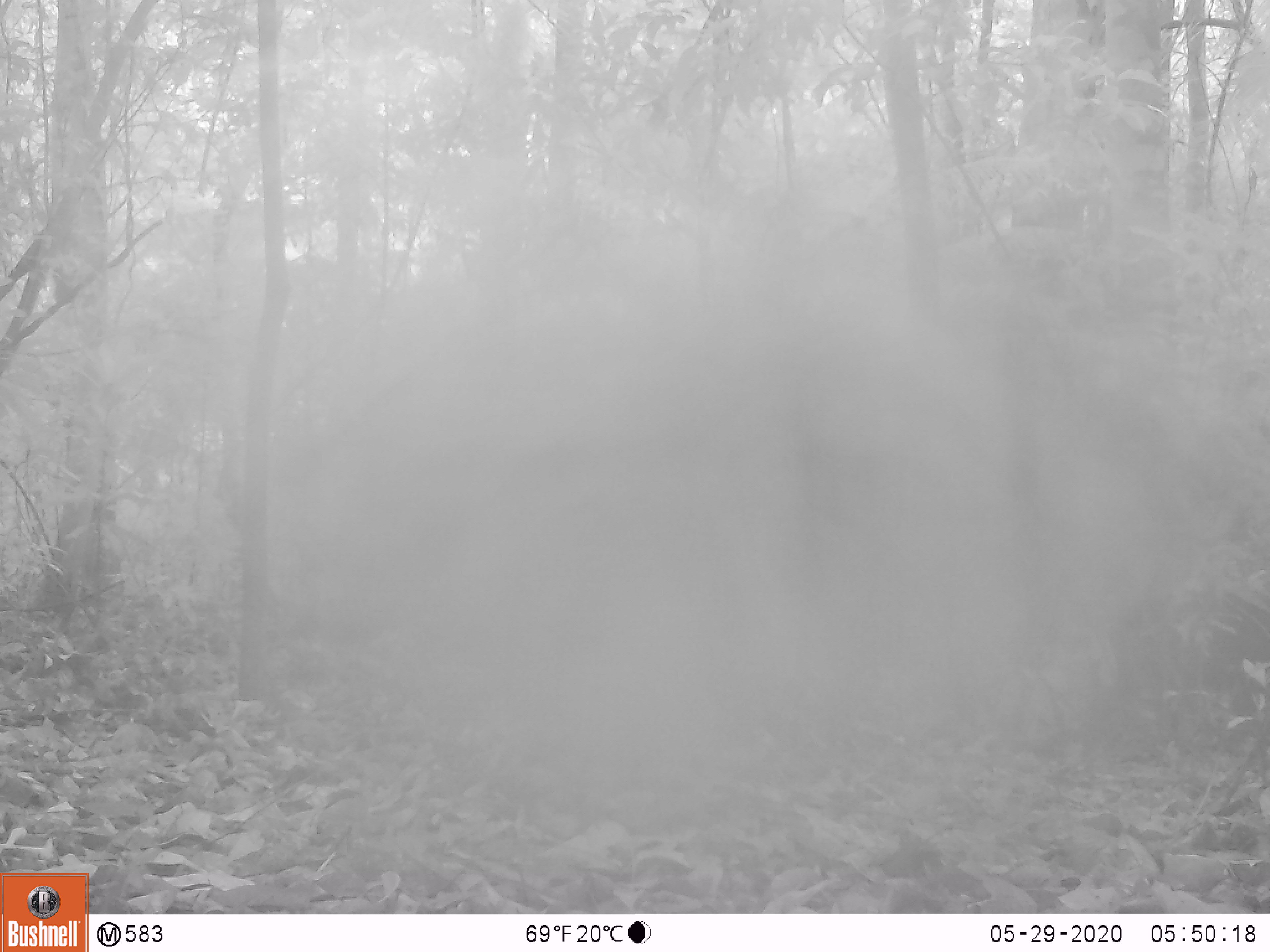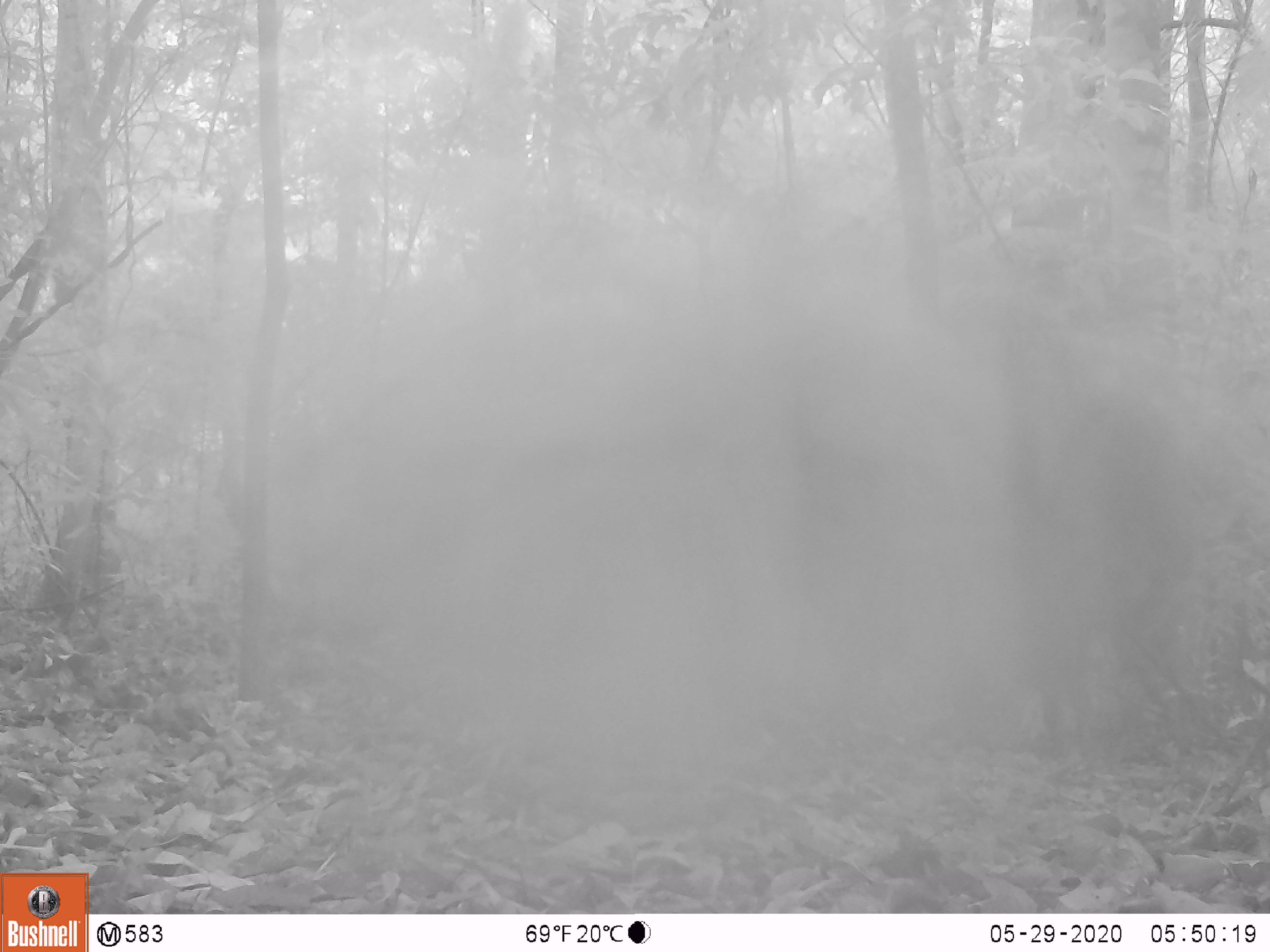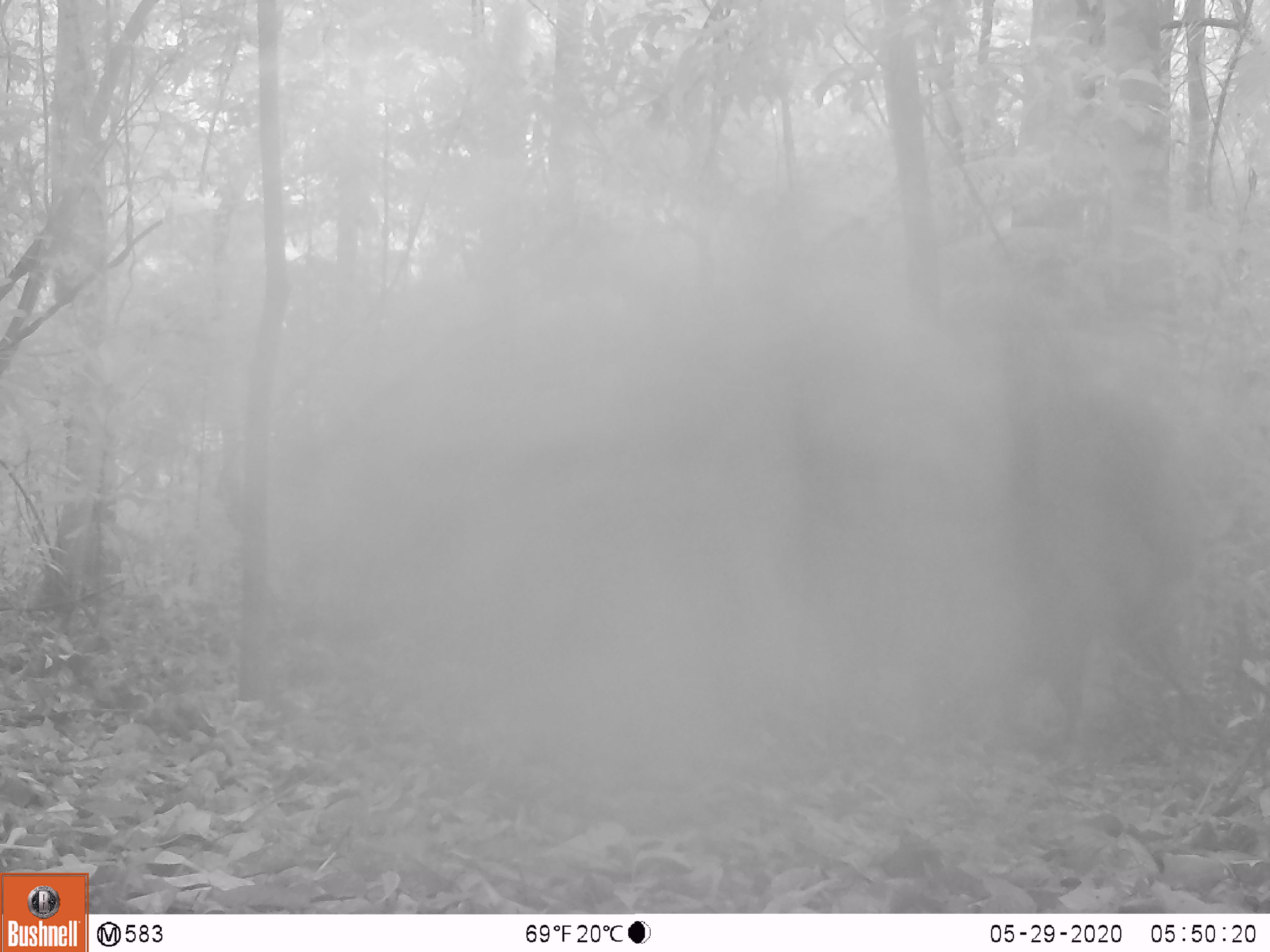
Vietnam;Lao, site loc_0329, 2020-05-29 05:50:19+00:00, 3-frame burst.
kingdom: Animalia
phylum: Chordata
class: Mammalia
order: Artiodactyla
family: Suidae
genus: Sus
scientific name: Sus scrofa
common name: eurasian wild pig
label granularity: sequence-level